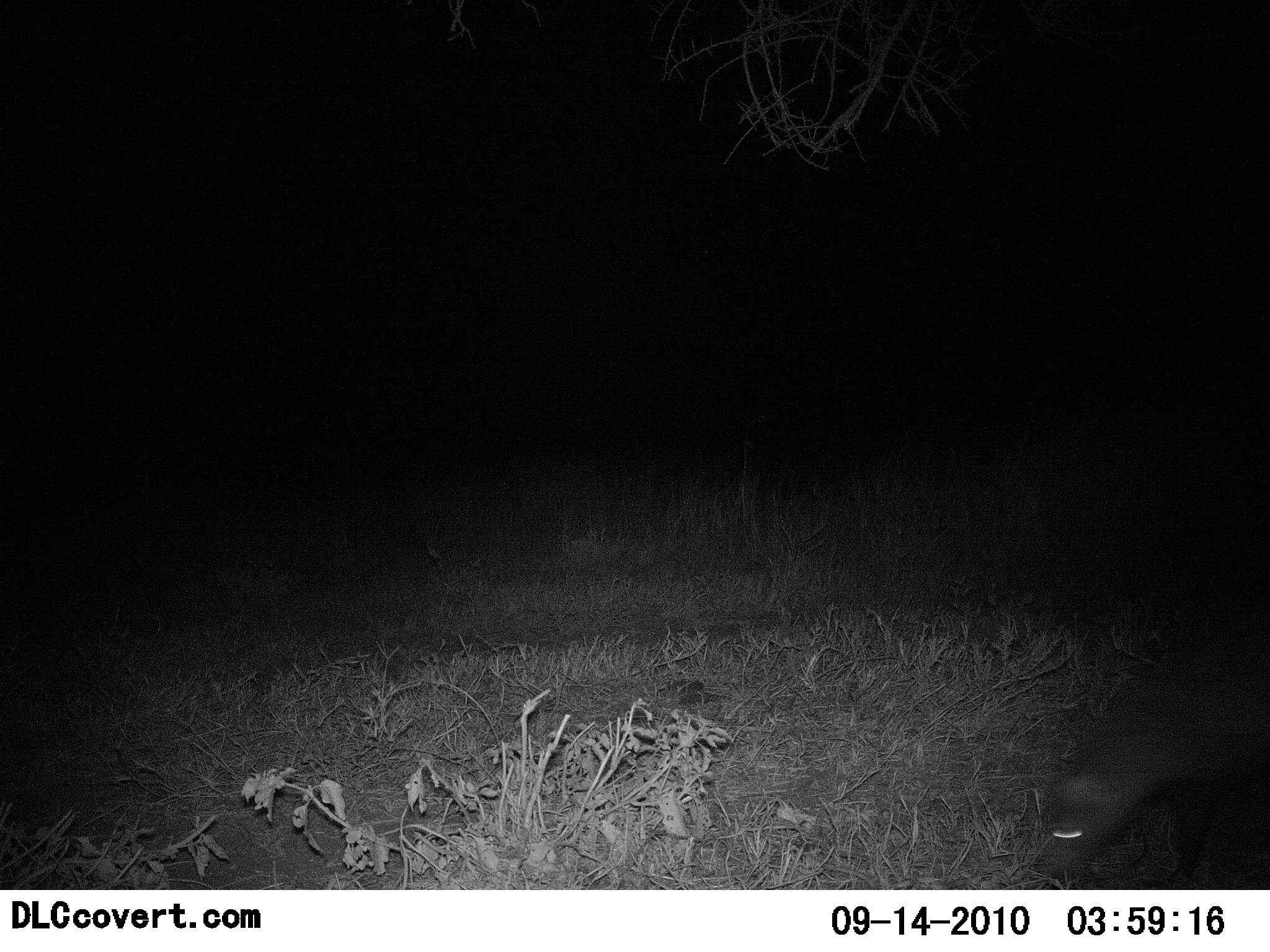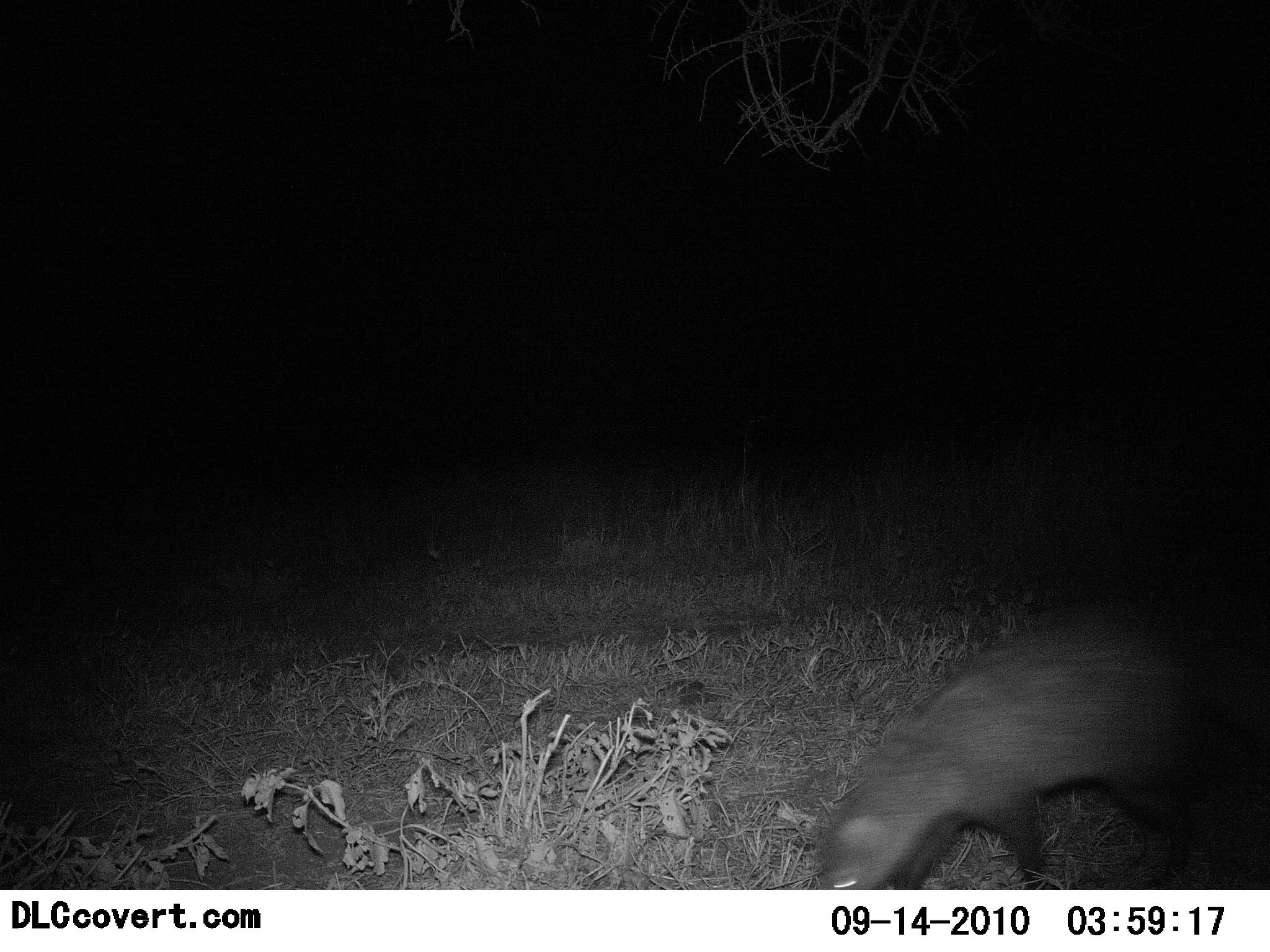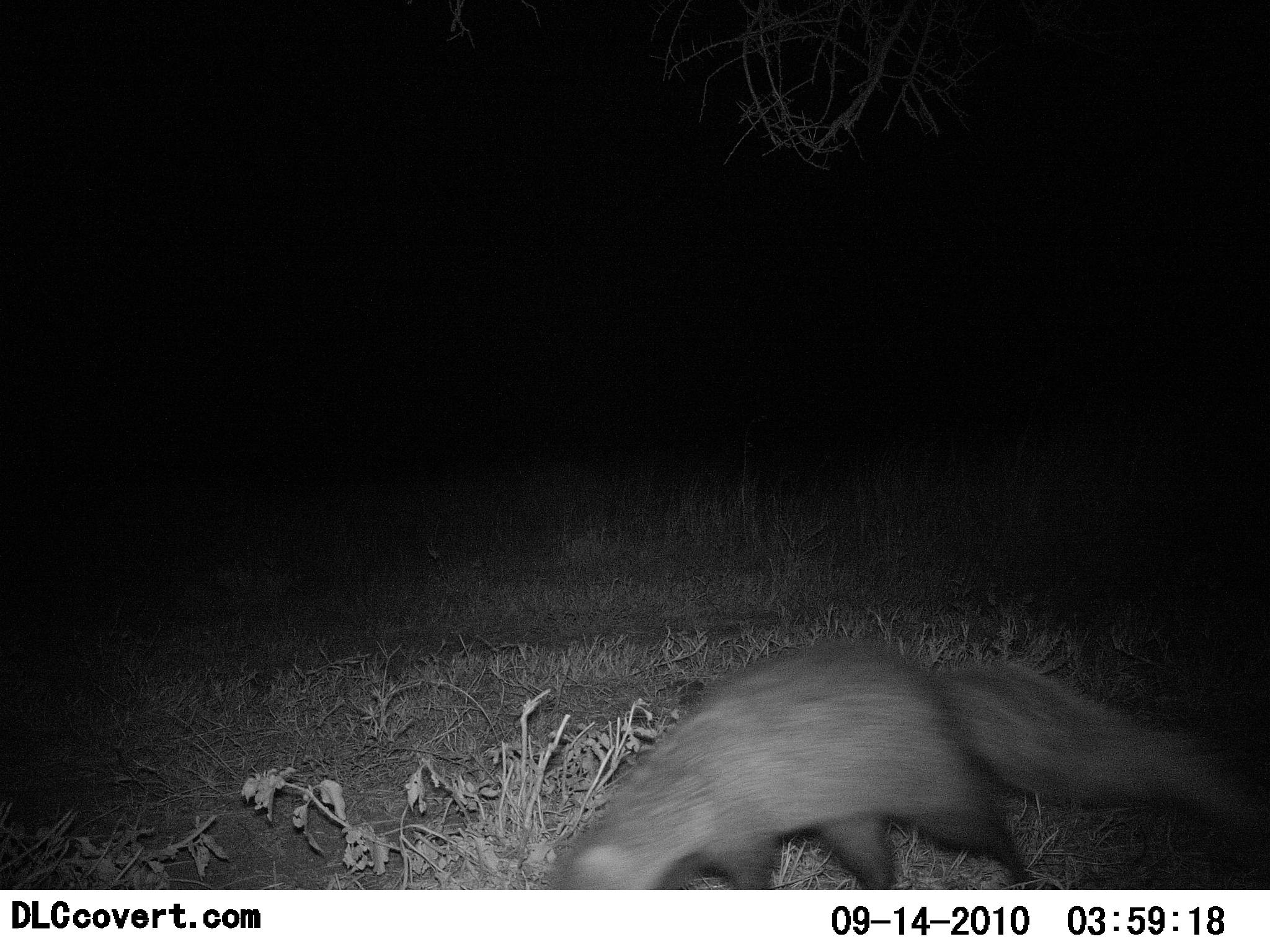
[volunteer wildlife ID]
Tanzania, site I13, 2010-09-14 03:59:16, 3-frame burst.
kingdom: Animalia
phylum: Chordata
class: Mammalia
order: Carnivora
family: Canidae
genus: Otocyon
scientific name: Otocyon megalotis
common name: bat-eared fox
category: batearedfox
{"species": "batearedfox (bat-eared fox) (Otocyon megalotis)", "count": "1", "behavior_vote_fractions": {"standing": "0%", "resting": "0%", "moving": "100%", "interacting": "0%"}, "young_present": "0%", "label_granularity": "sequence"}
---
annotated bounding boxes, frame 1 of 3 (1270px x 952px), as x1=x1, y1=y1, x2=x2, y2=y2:
animal: x1=1032, y1=642, x2=1270, y2=891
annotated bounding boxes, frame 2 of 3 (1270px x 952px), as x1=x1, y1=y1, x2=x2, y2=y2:
animal: x1=810, y1=624, x2=1269, y2=891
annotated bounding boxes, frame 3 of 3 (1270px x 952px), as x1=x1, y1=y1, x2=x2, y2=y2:
animal: x1=546, y1=650, x2=1270, y2=889